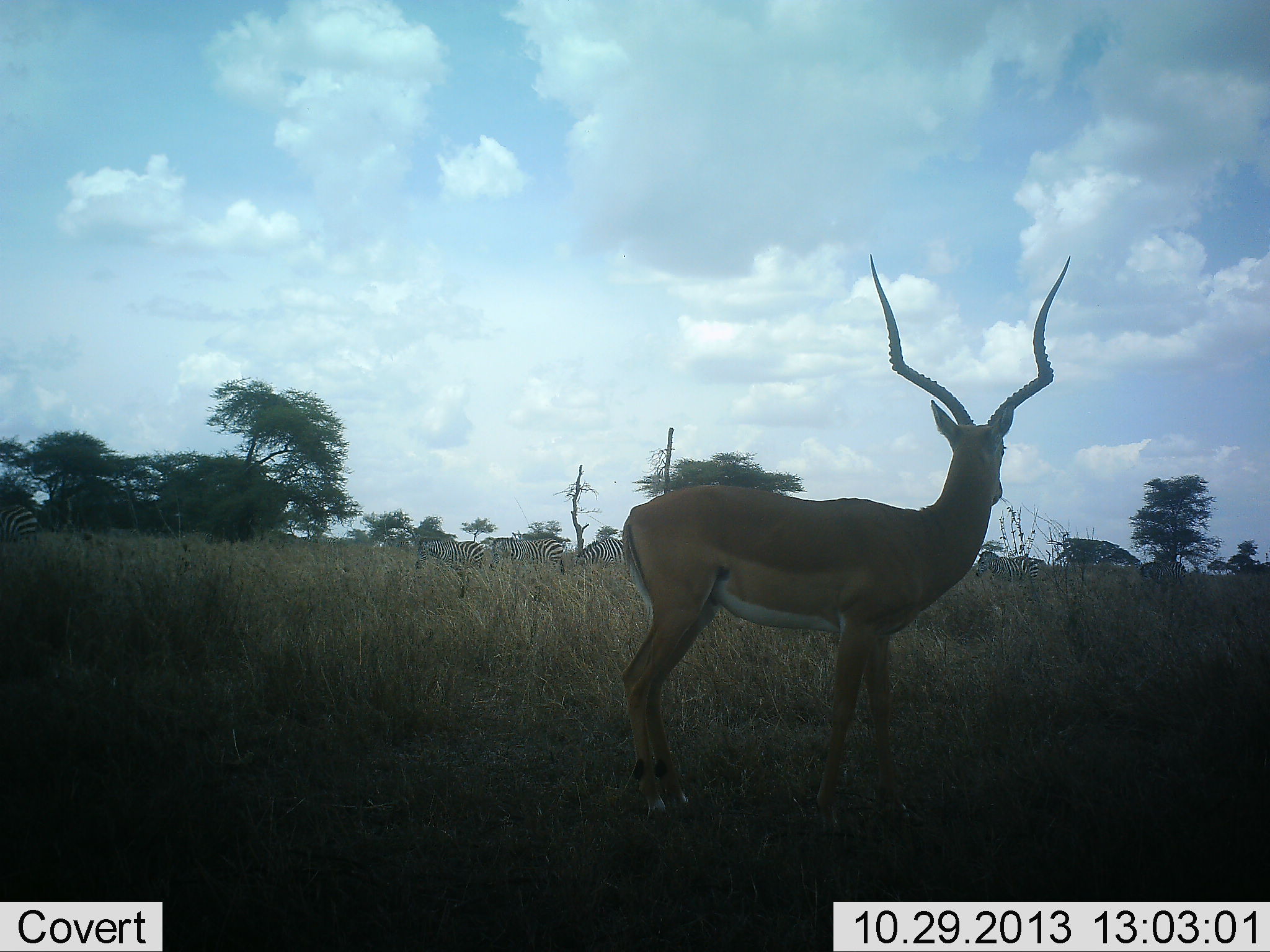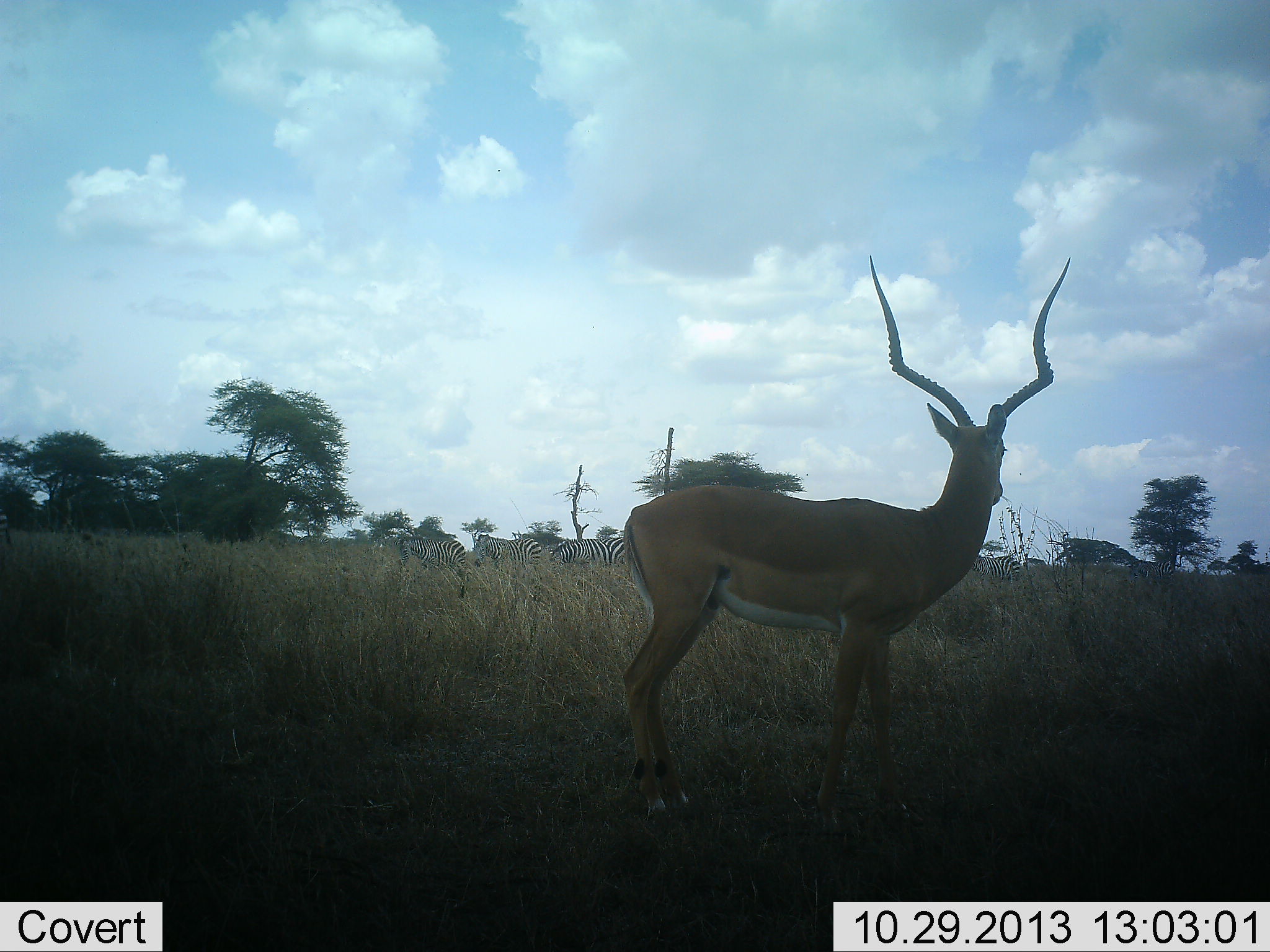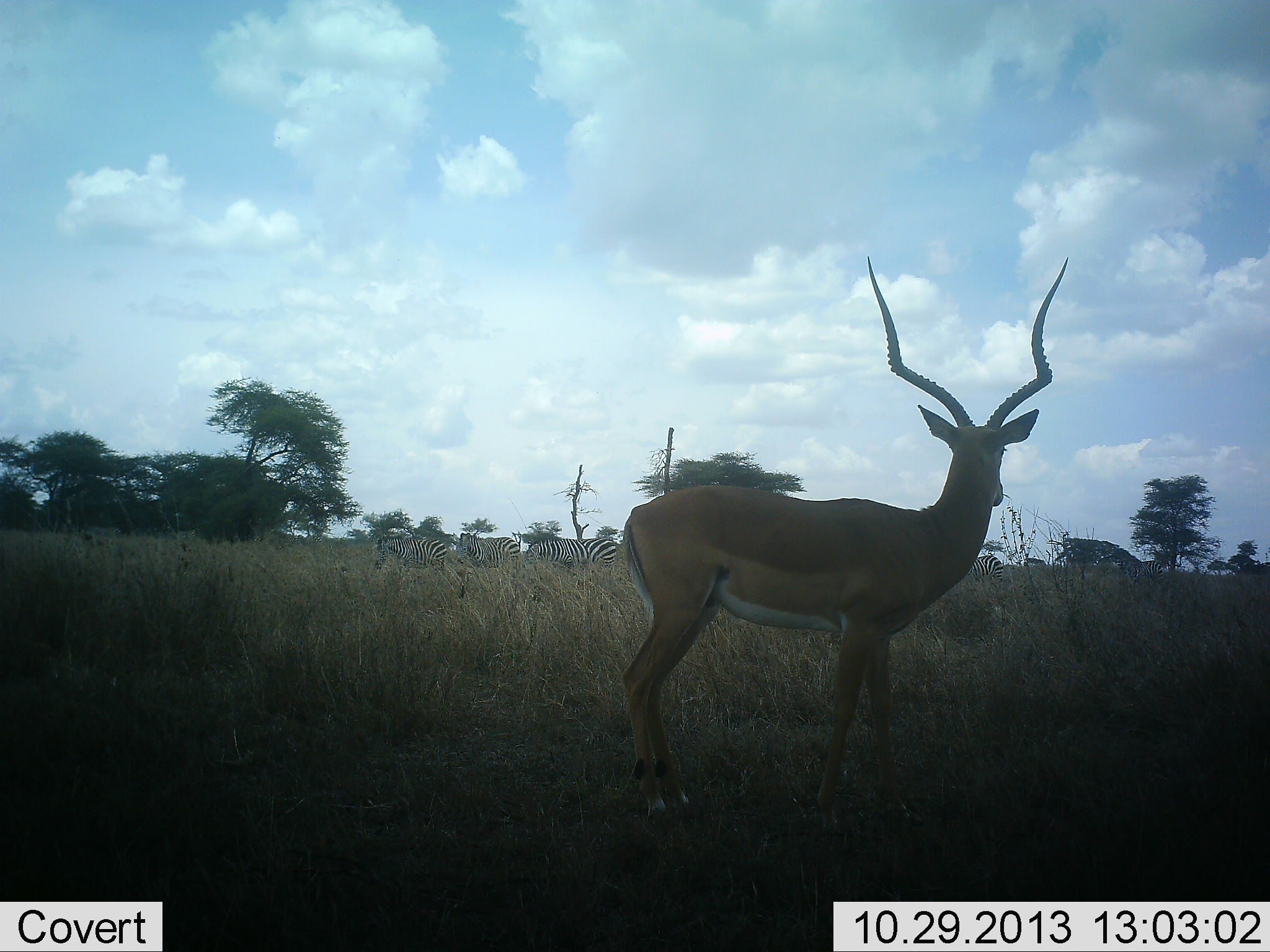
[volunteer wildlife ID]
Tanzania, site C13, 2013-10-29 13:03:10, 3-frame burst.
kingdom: Animalia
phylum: Chordata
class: Mammalia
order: Artiodactyla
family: Bovidae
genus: Aepyceros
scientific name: Aepyceros melampus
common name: impala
Impala (Aepyceros melampus), count 1. Behavior (volunteer vote fractions): standing 97%, resting 3%, moving 0%, interacting 0%. Young present (vote fraction): 0%. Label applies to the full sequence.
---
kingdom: Animalia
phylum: Chordata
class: Mammalia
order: Perissodactyla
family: Equidae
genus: Equus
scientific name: Equus quagga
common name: plains zebra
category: zebra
Zebra (plains zebra) (Equus quagga), count 7. Behavior (volunteer vote fractions): standing 11%, resting 0%, moving 92%, interacting 0%. Young present (vote fraction): 0%. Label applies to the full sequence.